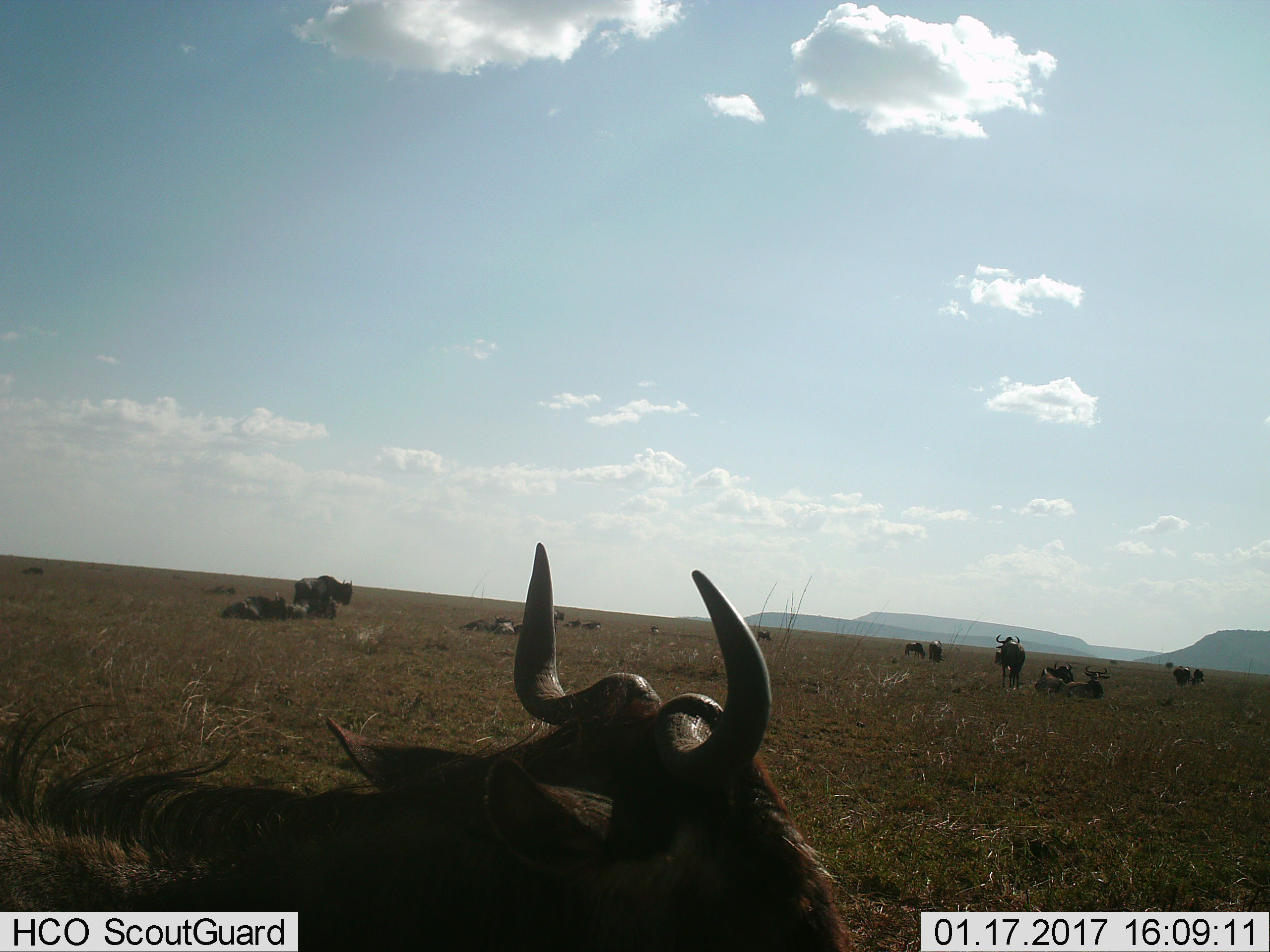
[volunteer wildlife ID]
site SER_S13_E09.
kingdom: Animalia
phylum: Chordata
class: Mammalia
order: Artiodactyla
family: Bovidae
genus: Connochaetes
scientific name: Connochaetes taurinus taurinus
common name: blue wildebeest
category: wildebeestblue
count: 11-50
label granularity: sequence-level